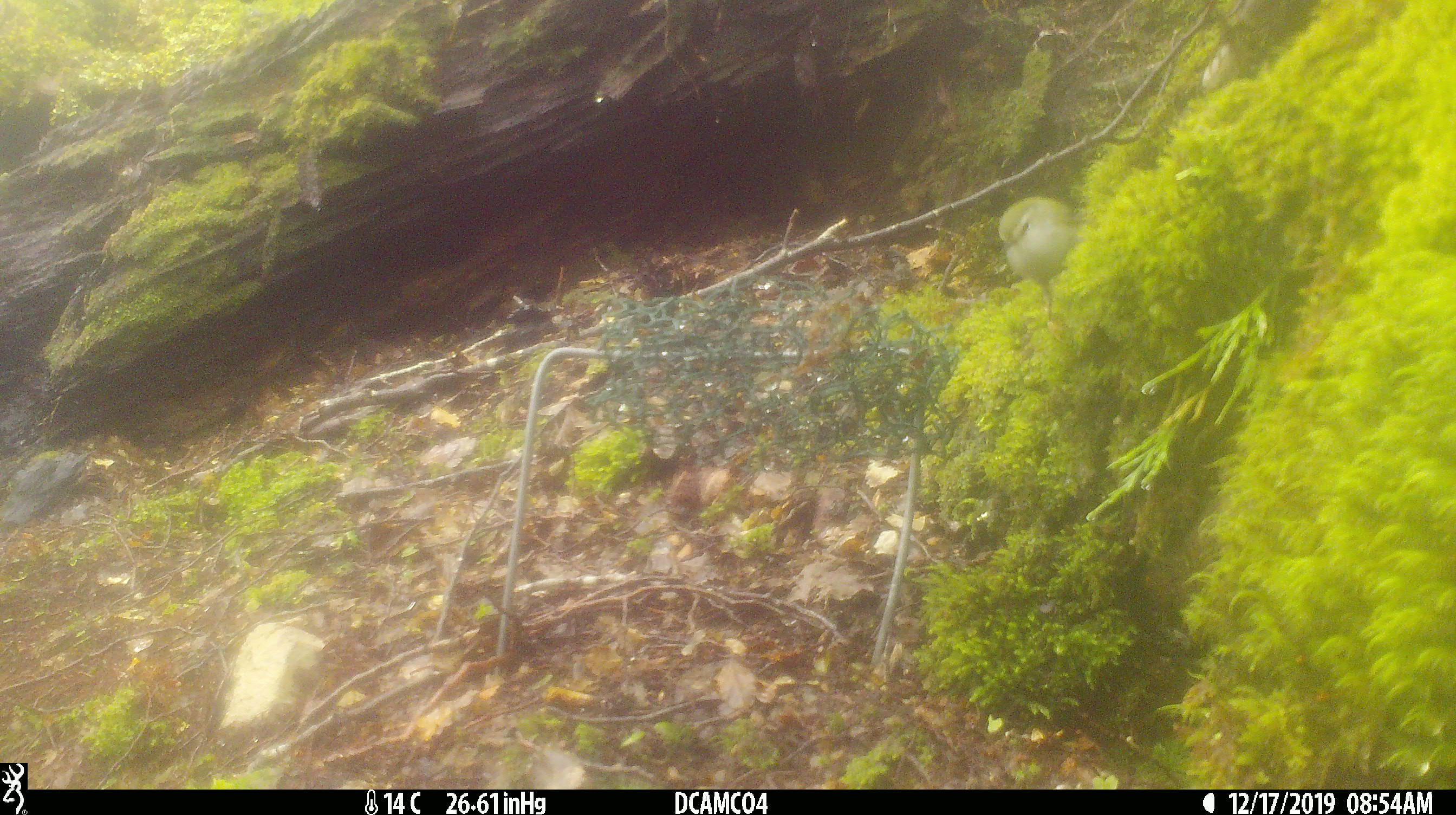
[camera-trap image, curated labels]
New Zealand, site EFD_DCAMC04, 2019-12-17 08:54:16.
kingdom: Animalia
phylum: Chordata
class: Aves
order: Passeriformes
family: Acanthisittidae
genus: Acanthisitta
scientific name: Acanthisitta chloris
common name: rifleman